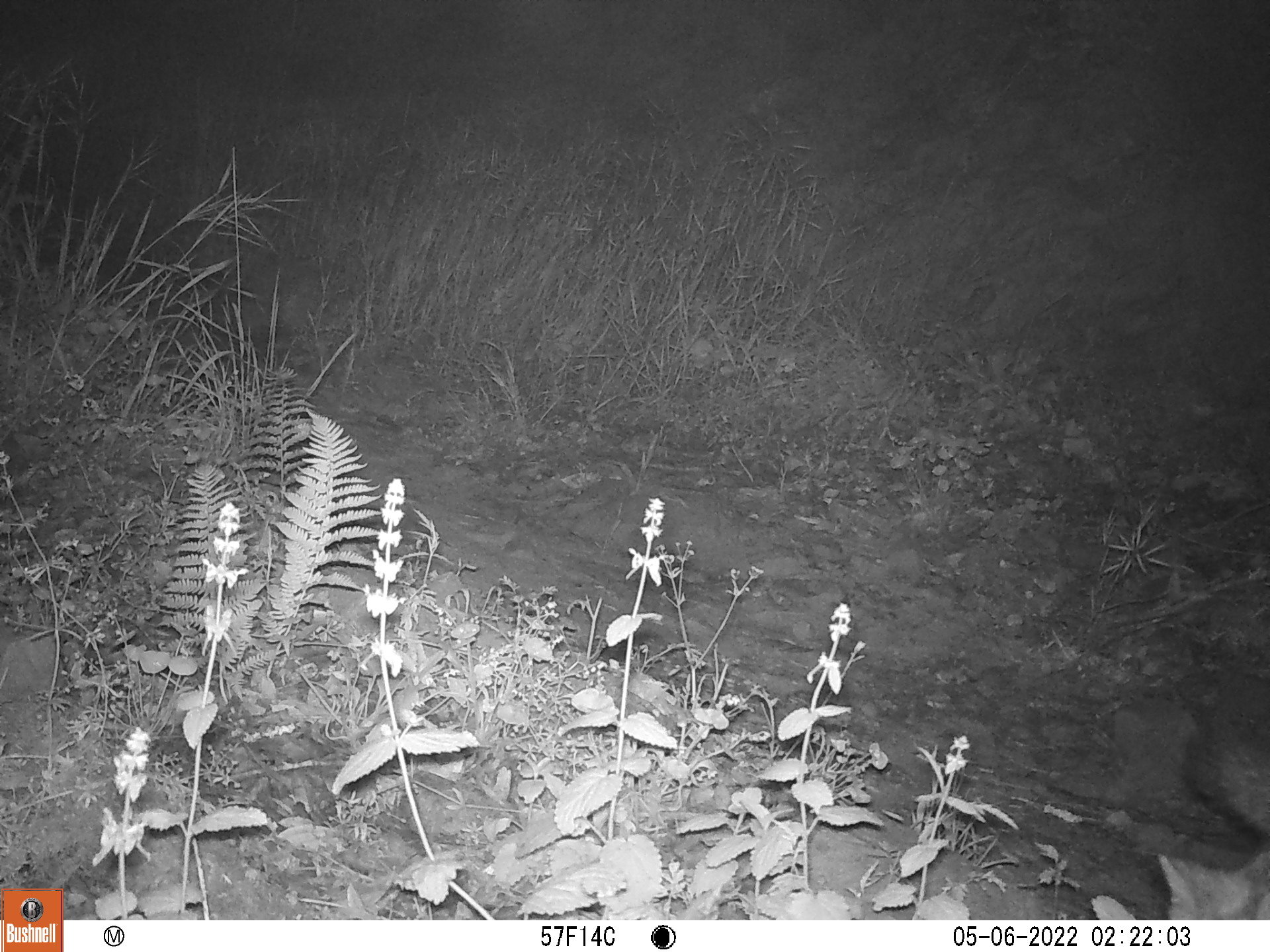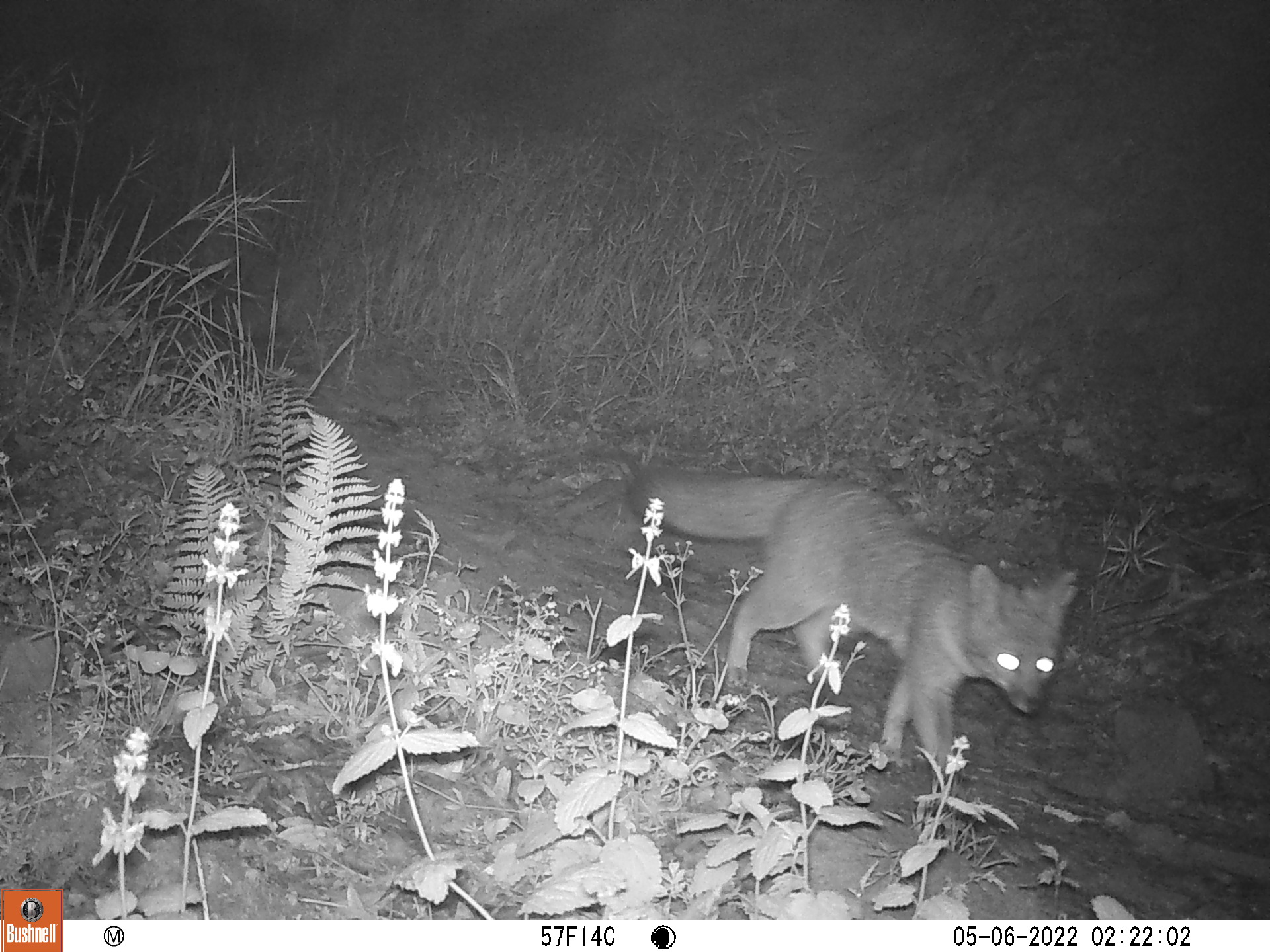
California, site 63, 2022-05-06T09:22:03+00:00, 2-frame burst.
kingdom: Animalia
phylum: Chordata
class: Mammalia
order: Carnivora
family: Canidae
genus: Urocyon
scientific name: Urocyon cinereoargenteus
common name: gray fox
Gray fox (Urocyon cinereoargenteus).